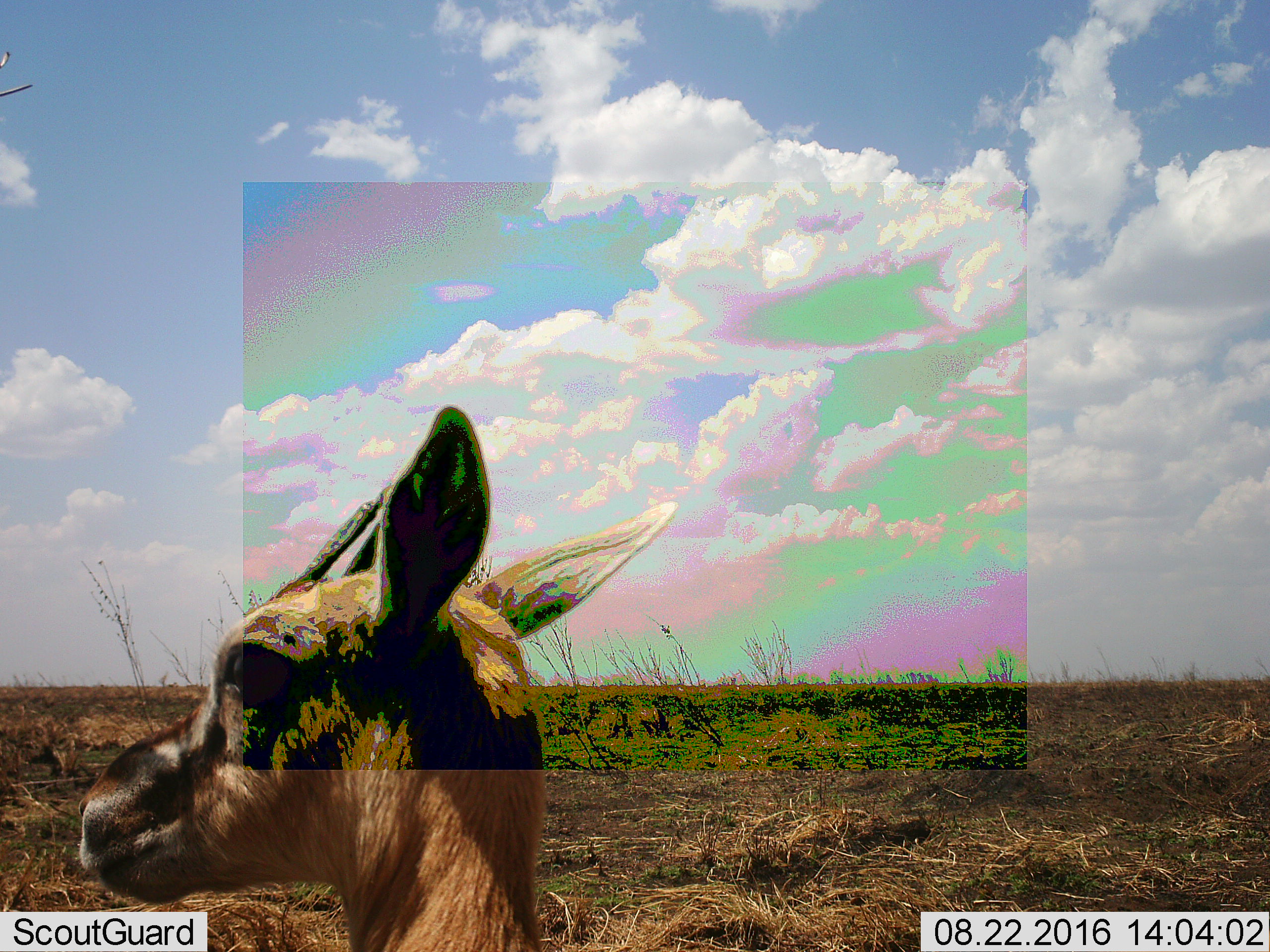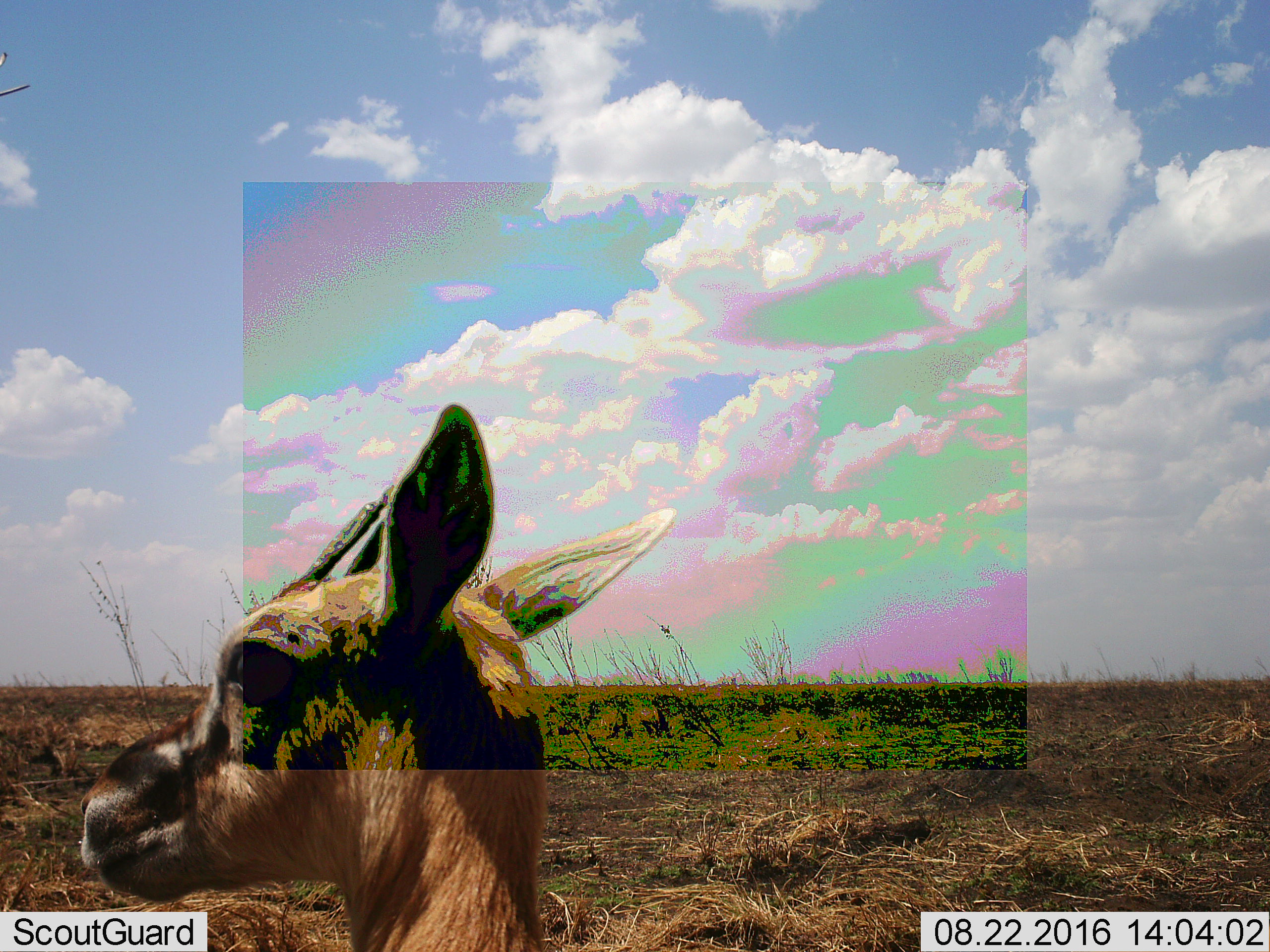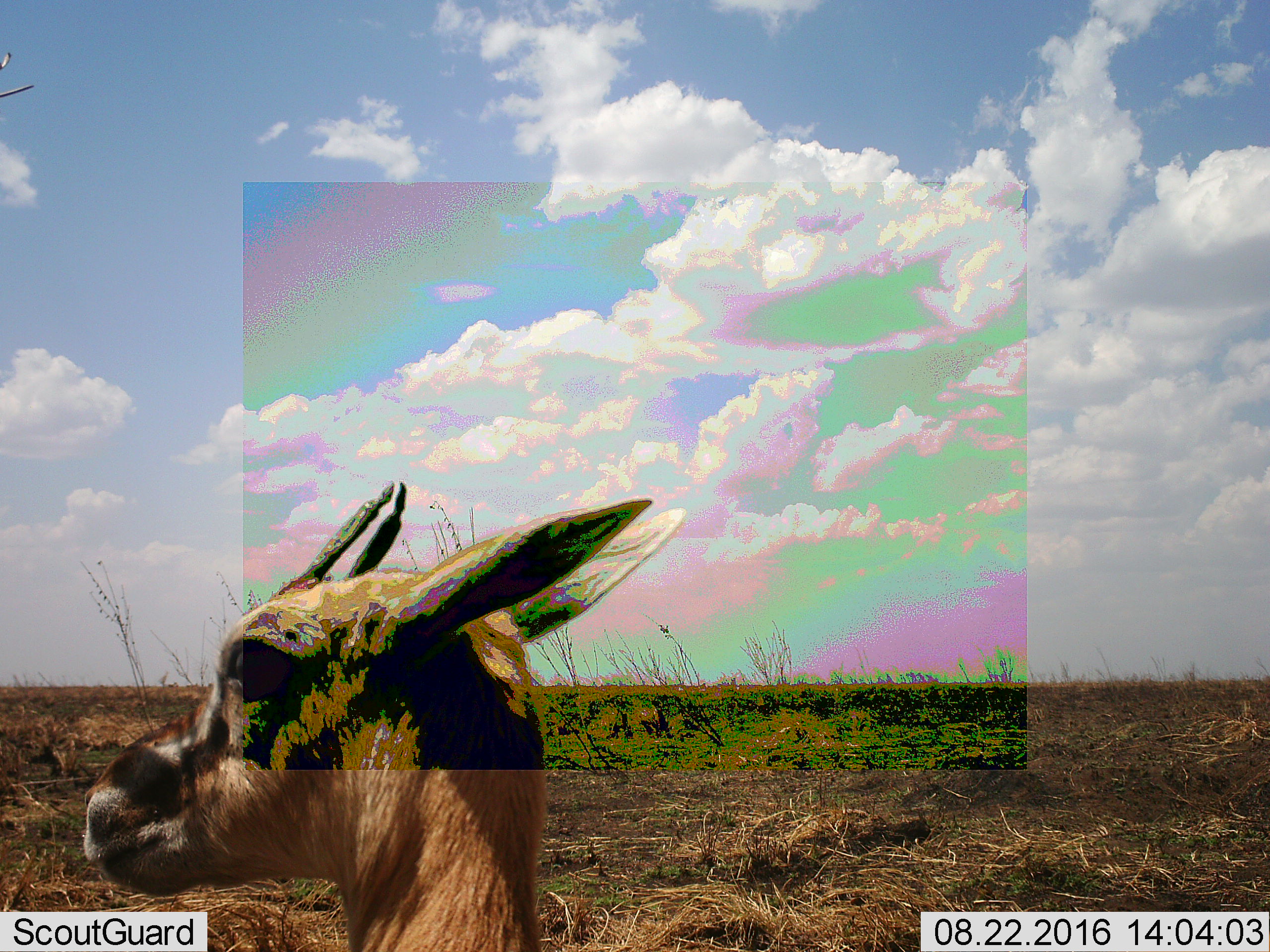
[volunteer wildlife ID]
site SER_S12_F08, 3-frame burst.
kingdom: Animalia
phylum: Chordata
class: Mammalia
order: Artiodactyla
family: Bovidae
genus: Eudorcas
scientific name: Eudorcas thomsonii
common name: thomson's gazelle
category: gazellethomsons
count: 1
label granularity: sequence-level